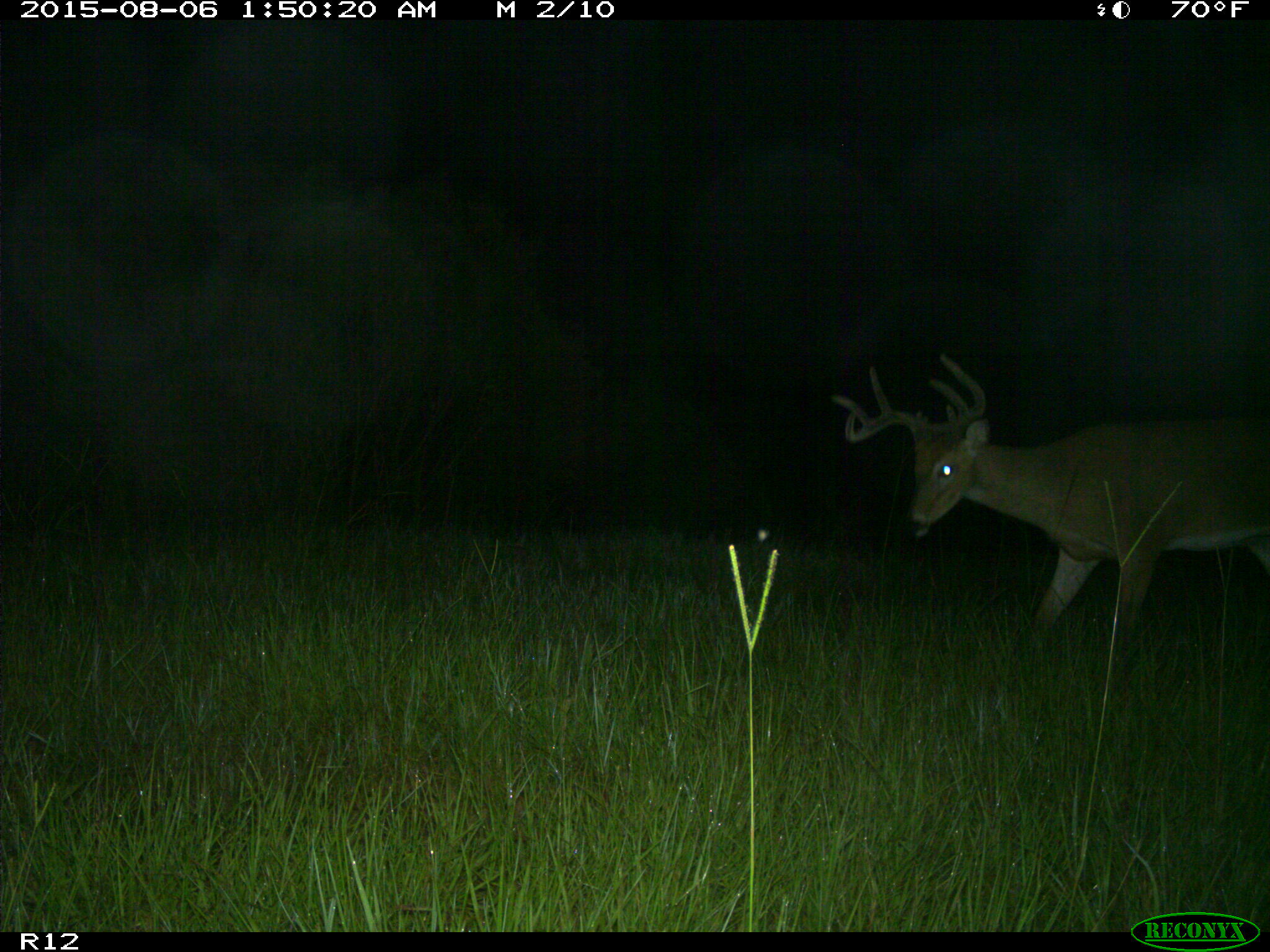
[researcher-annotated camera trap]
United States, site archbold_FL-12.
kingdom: Animalia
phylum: Chordata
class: Mammalia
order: Artiodactyla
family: Cervidae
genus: Odocoileus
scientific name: Odocoileus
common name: deer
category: unidentified deer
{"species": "unidentified deer (deer) (Odocoileus)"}